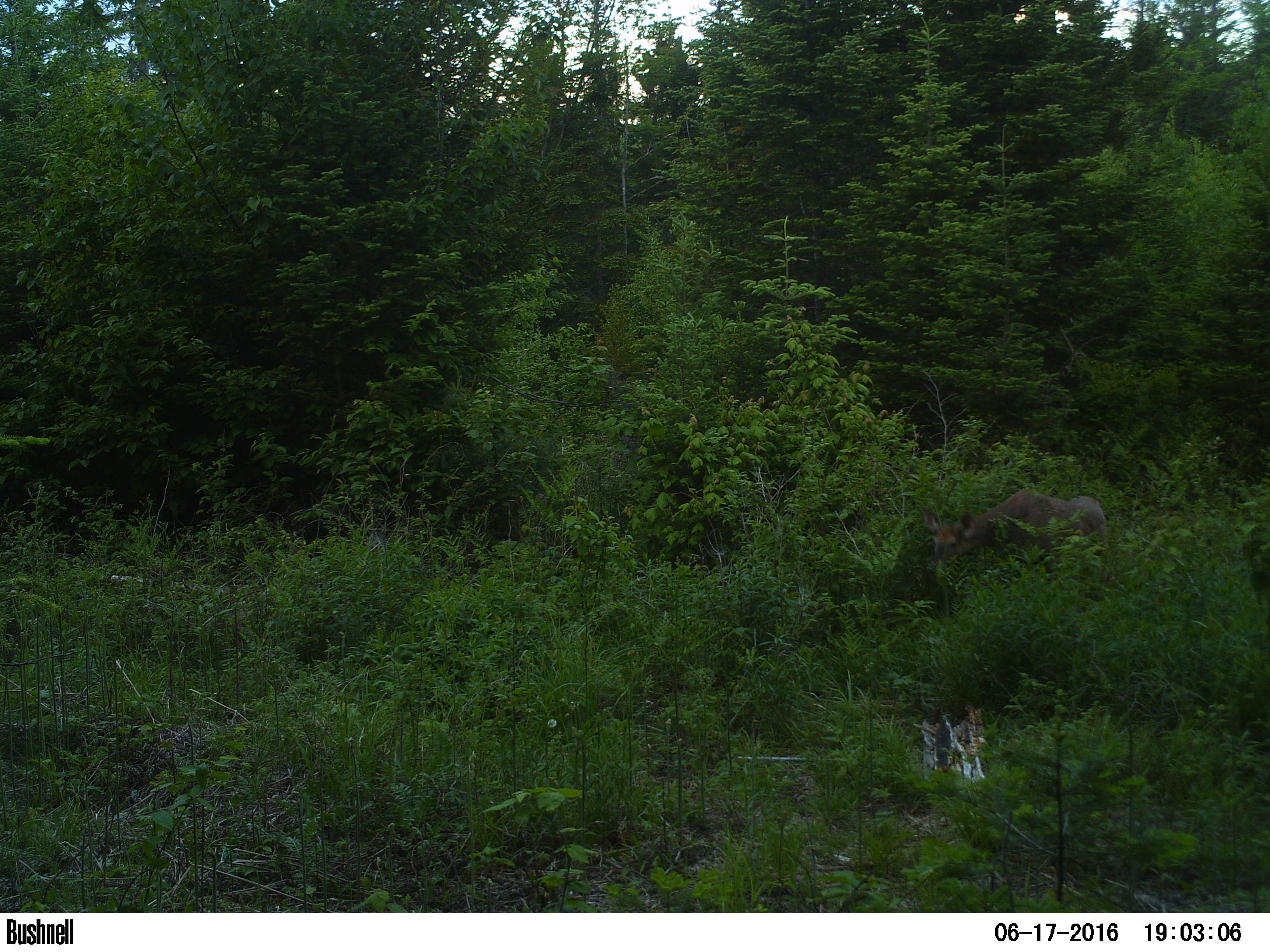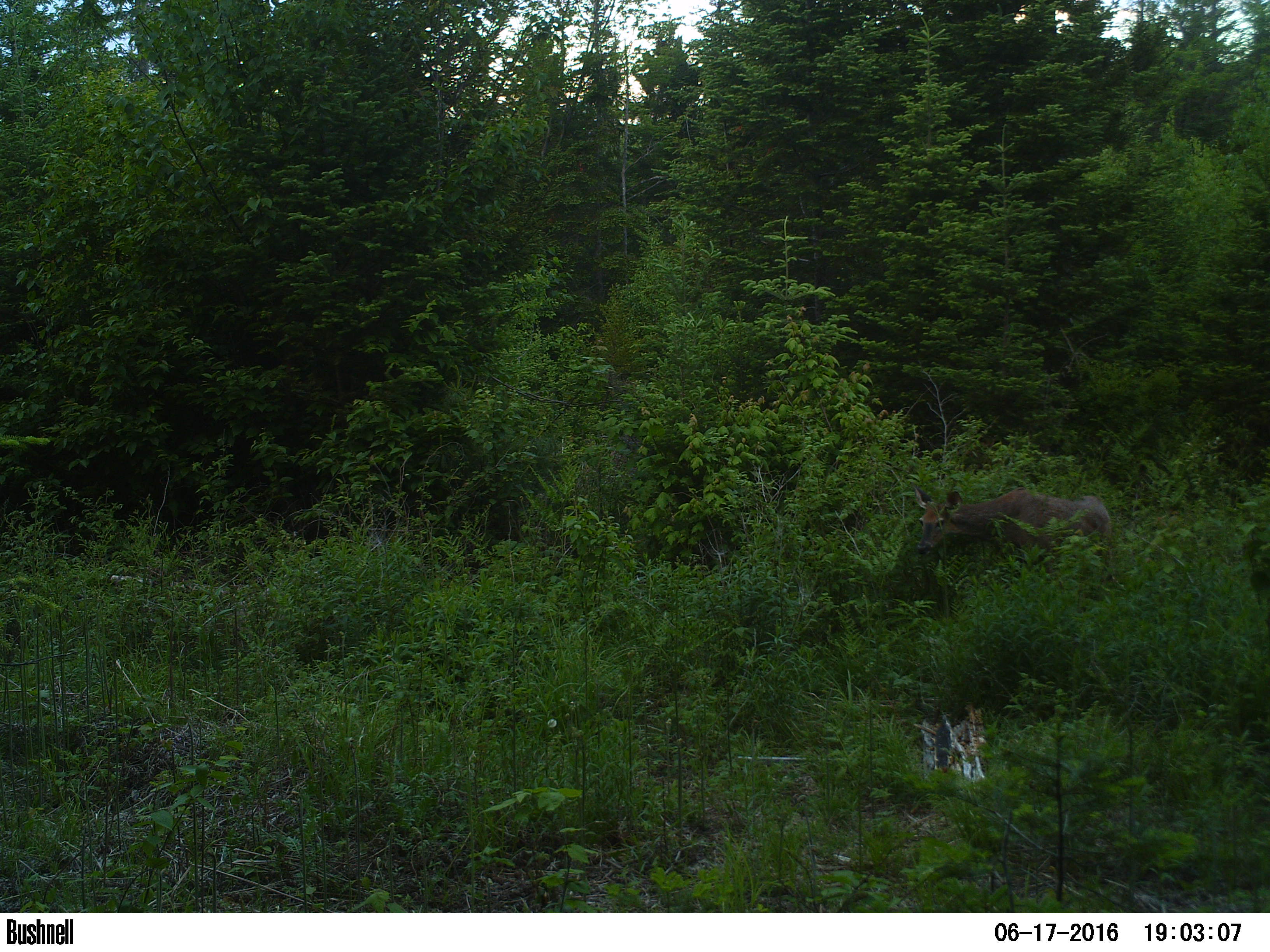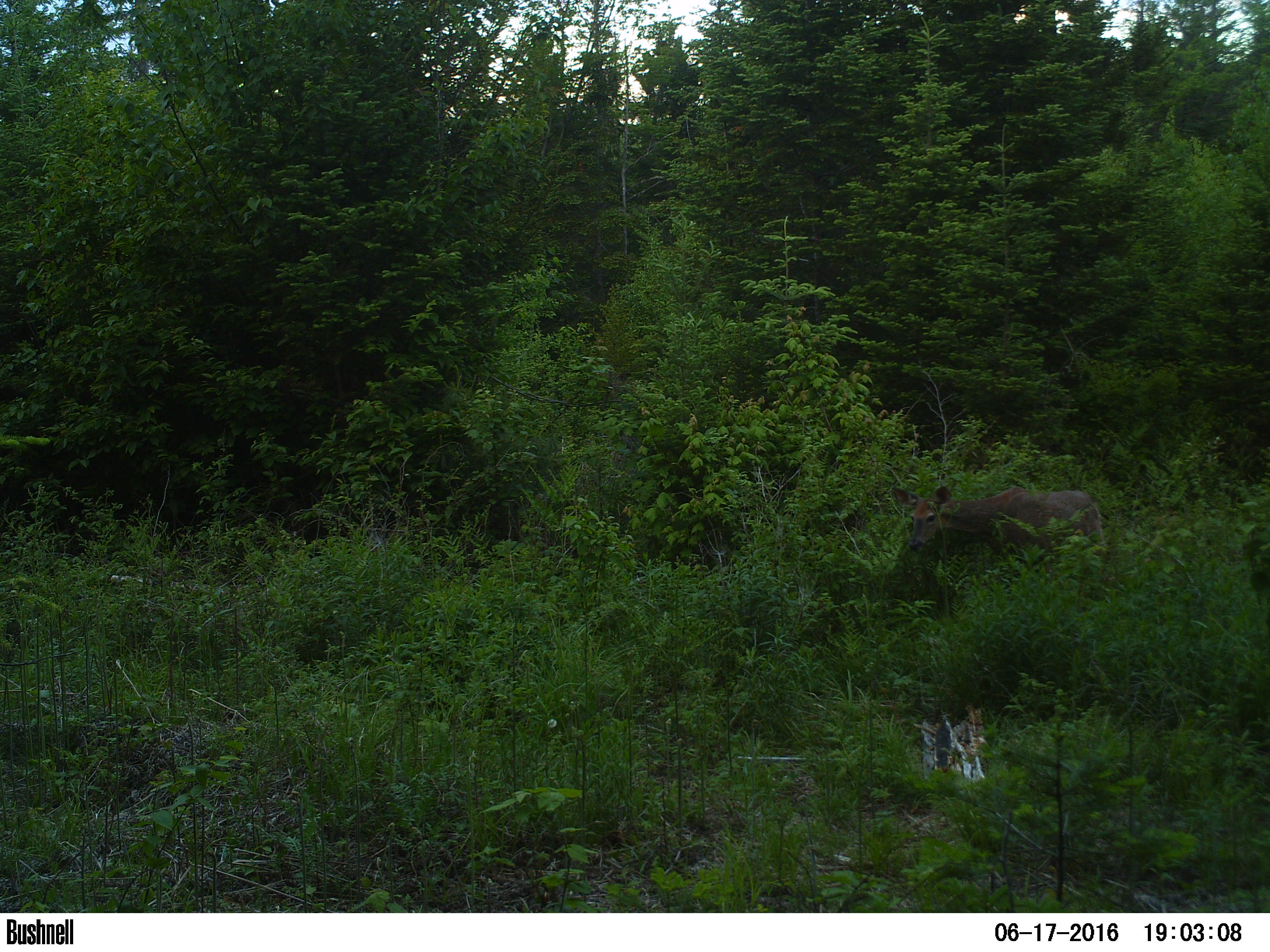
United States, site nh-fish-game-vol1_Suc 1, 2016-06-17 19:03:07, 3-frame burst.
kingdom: Animalia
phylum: Chordata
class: Mammalia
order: Artiodactyla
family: Cervidae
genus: Odocoileus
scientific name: Odocoileus virginianus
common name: white-tailed deer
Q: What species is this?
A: White-tailed deer (Odocoileus virginianus).